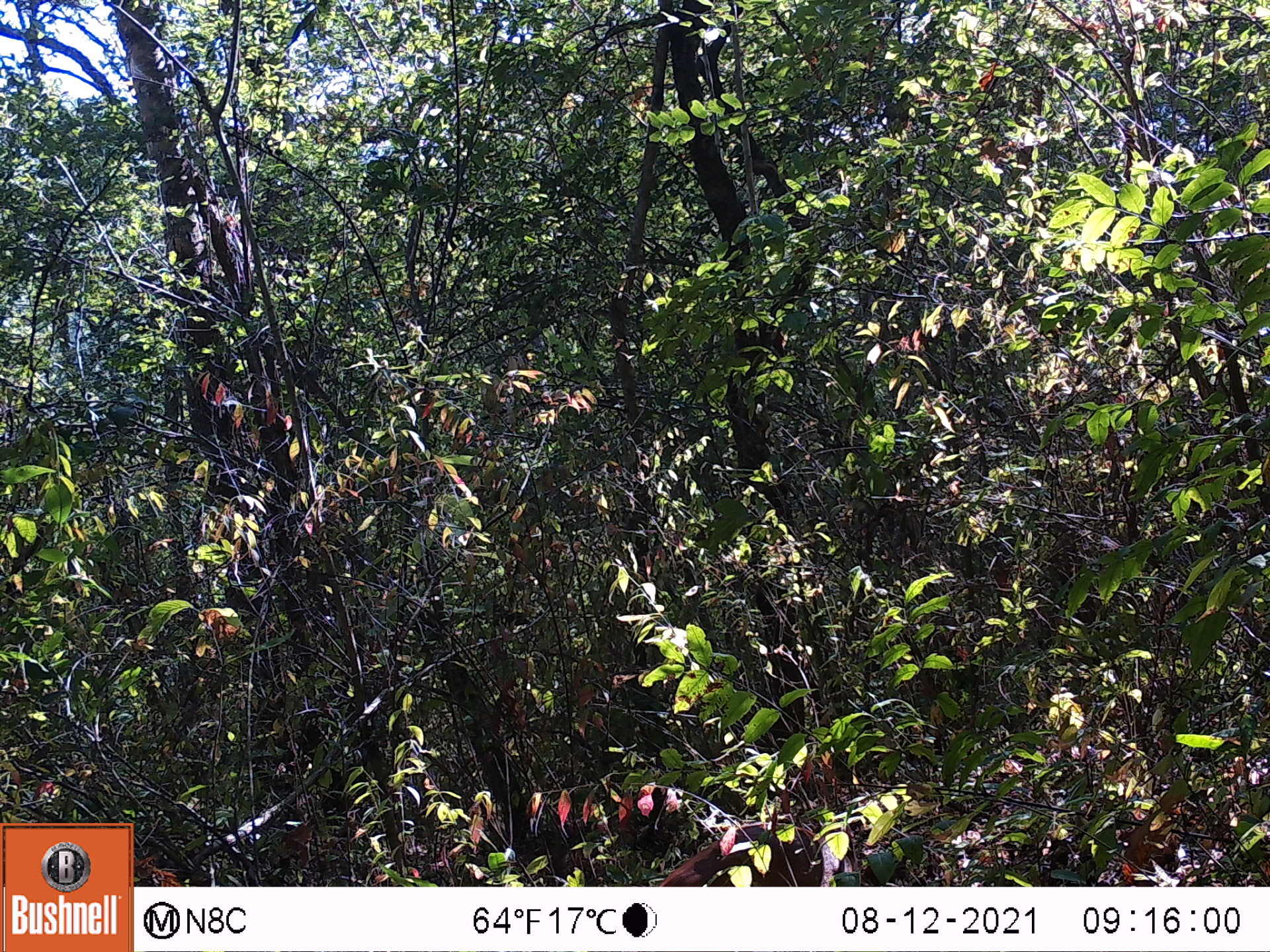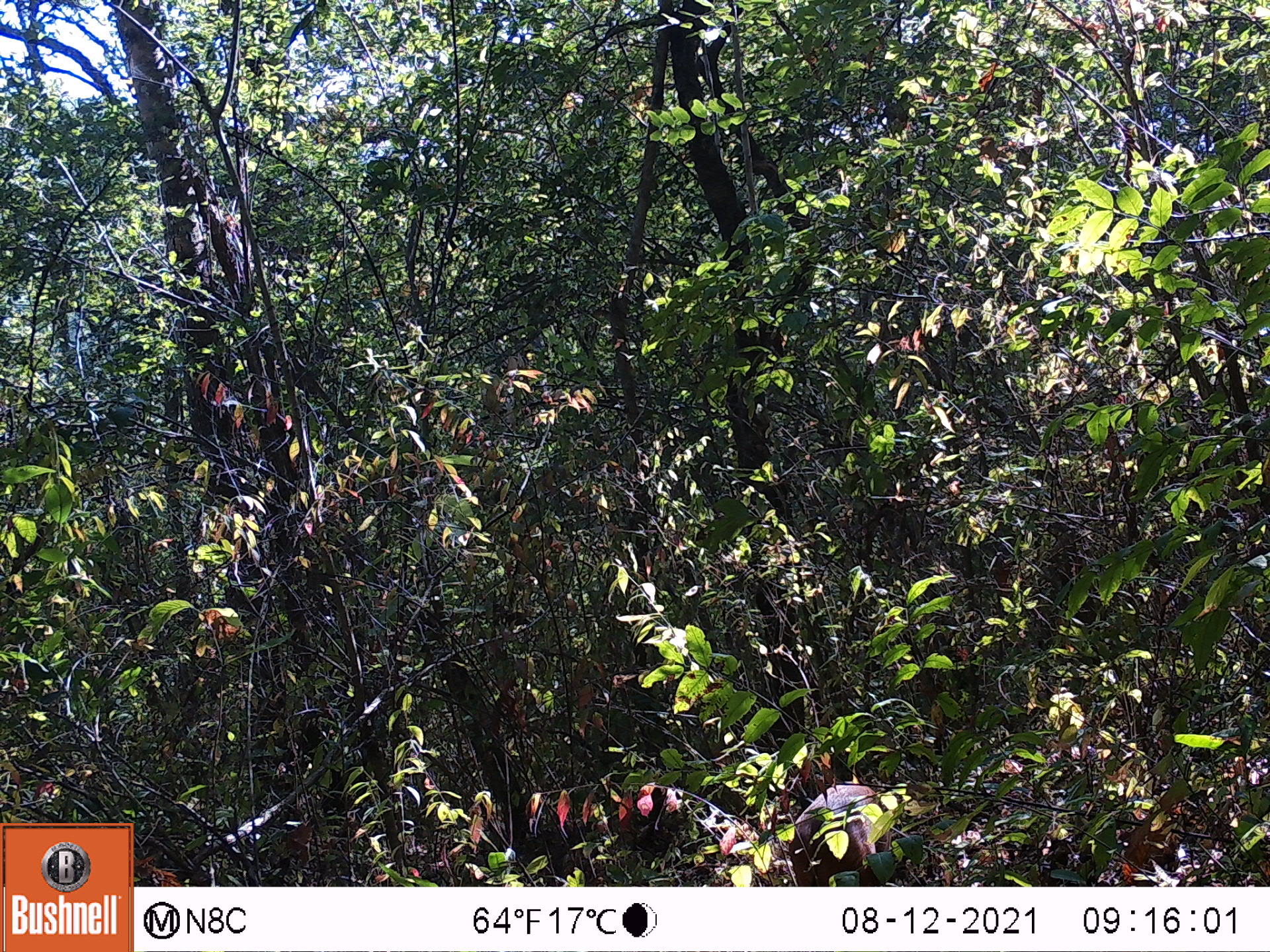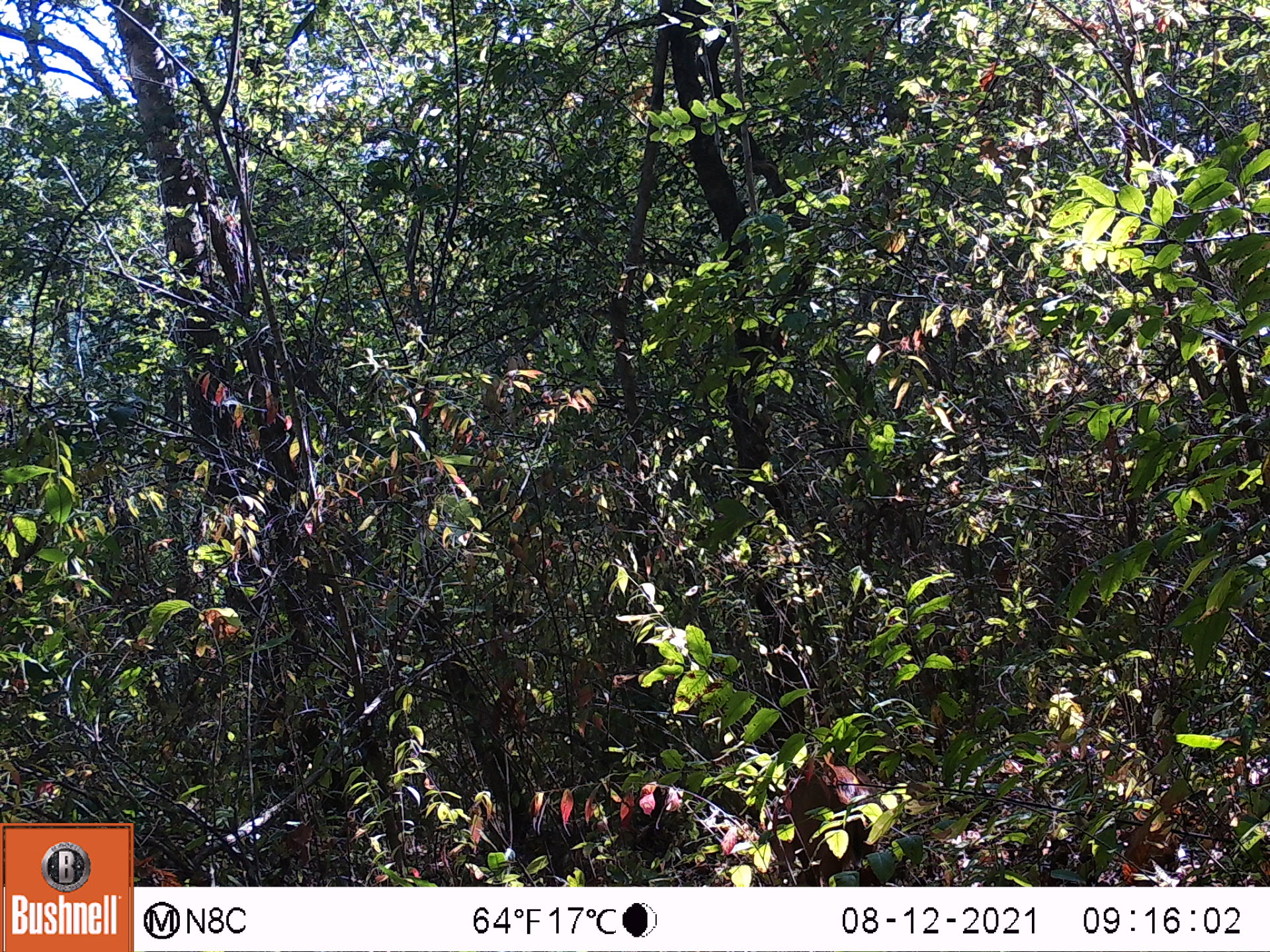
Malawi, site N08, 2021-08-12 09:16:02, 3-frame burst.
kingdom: Animalia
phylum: Chordata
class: Mammalia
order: Artiodactyla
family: Bovidae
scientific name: Antilopinae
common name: small antelope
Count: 1.